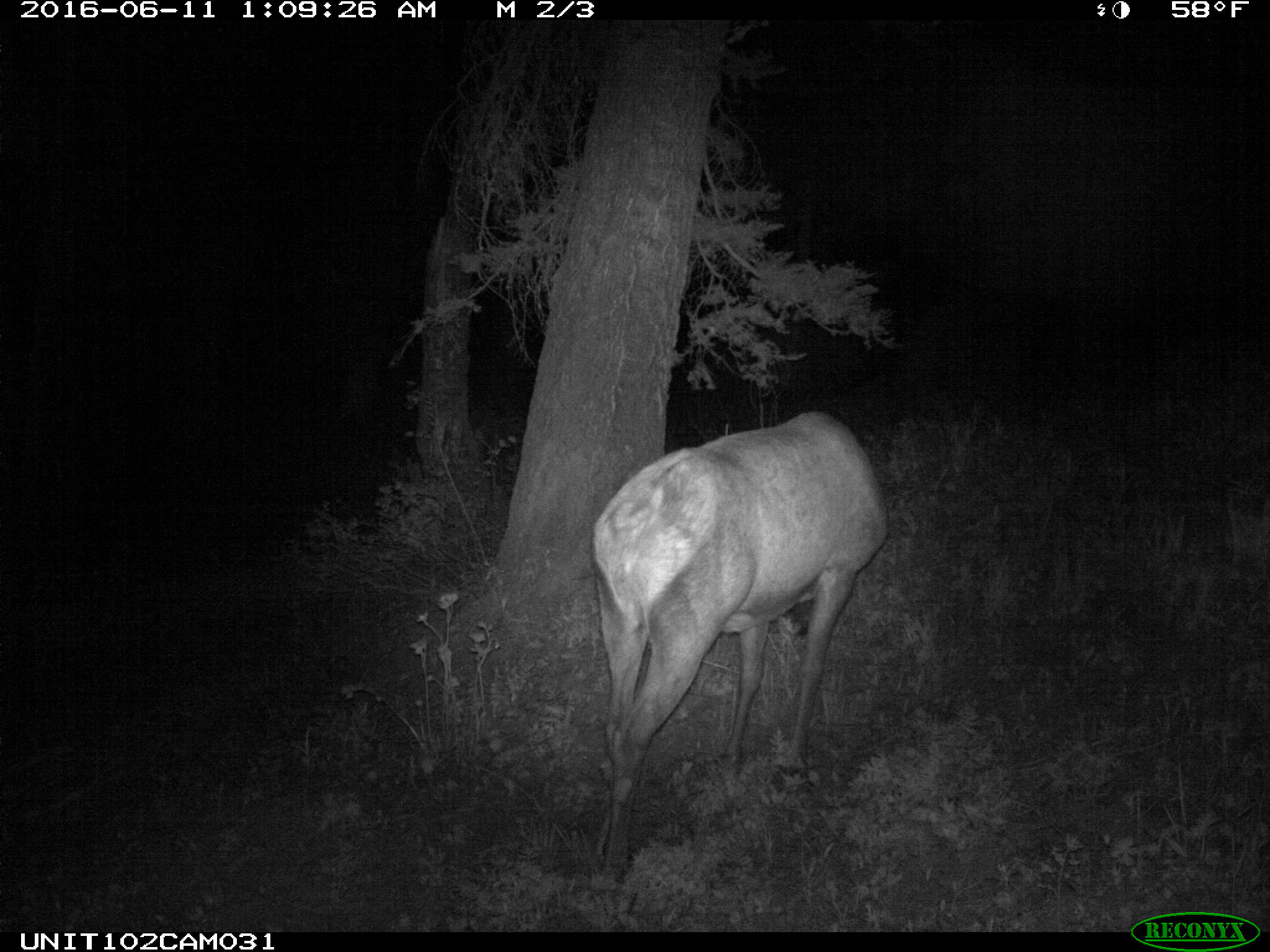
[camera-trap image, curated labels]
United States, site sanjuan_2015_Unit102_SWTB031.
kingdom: Animalia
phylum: Chordata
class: Mammalia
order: Artiodactyla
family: Cervidae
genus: Cervus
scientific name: Cervus elaphus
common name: red deer